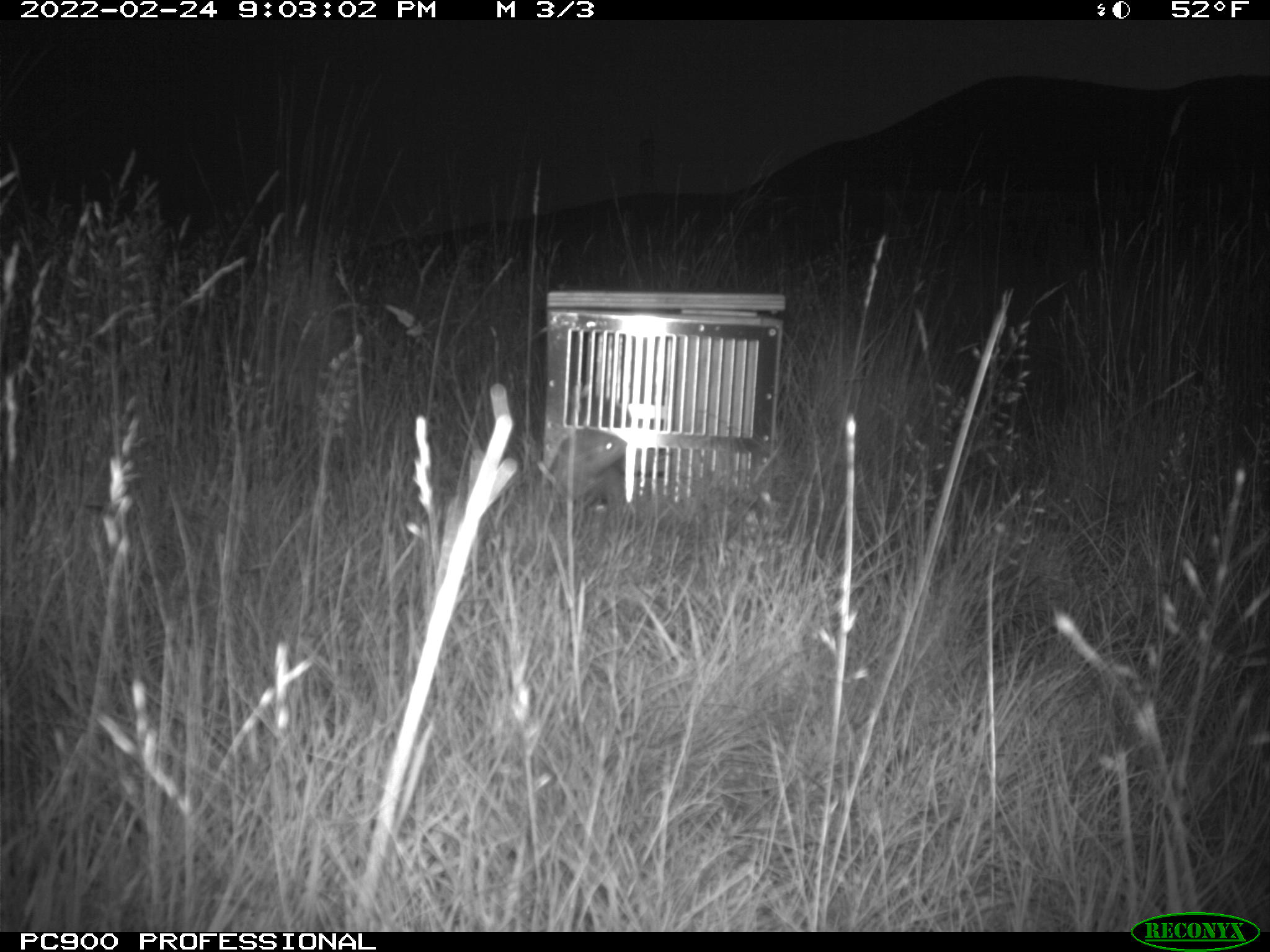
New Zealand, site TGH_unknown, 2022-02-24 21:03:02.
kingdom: Animalia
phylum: Chordata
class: Mammalia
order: Carnivora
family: Mustelidae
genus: Mustela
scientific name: Mustela furo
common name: ferret